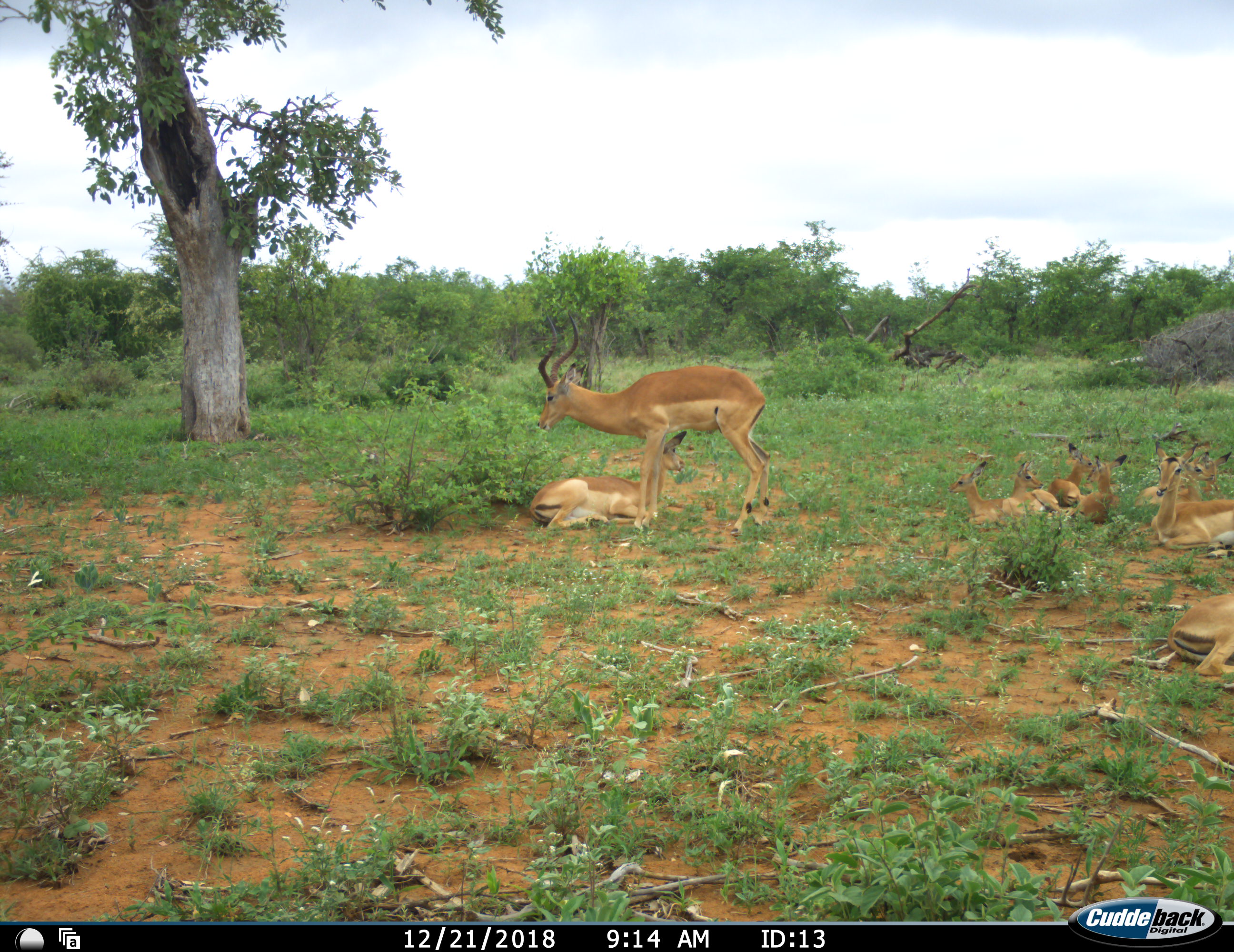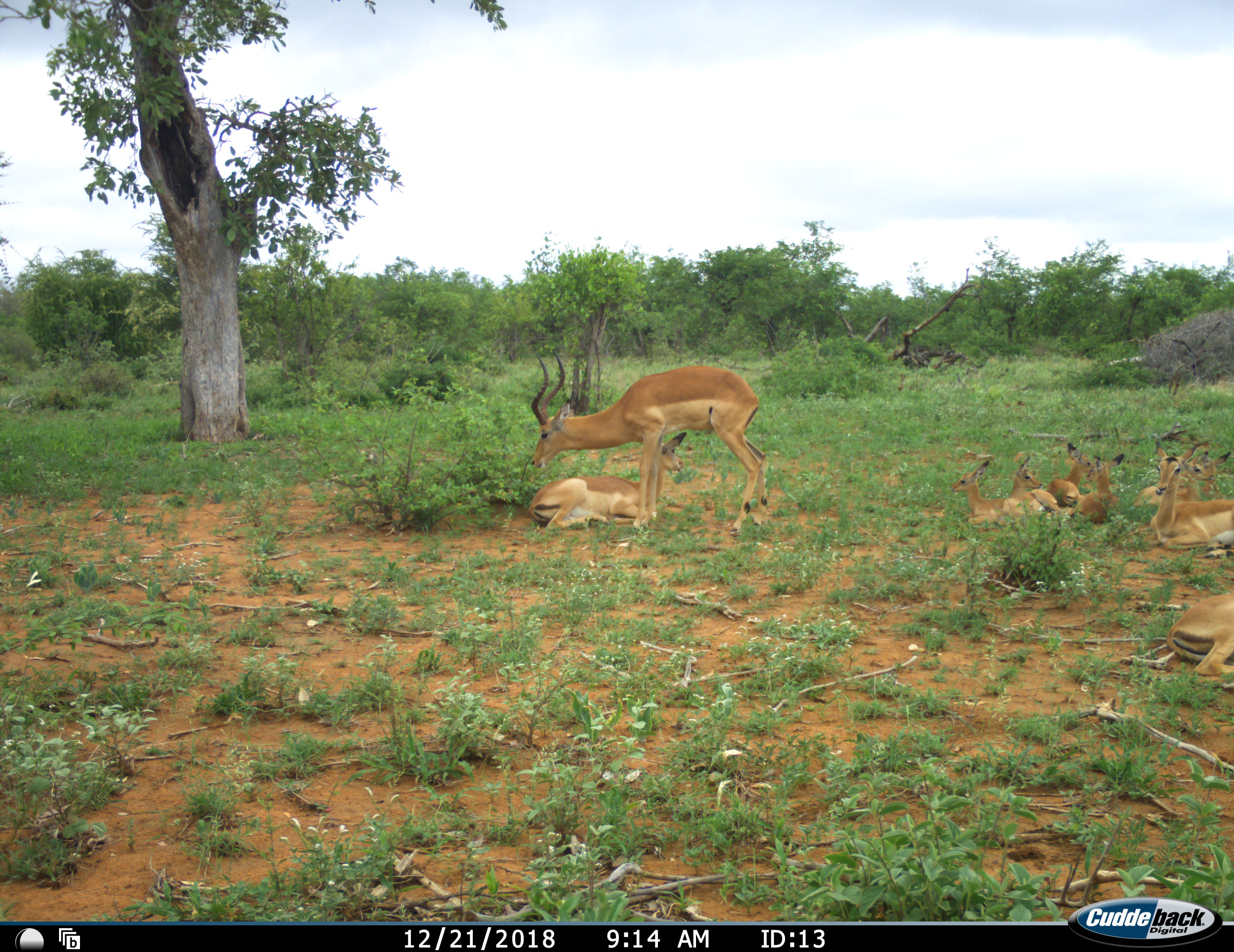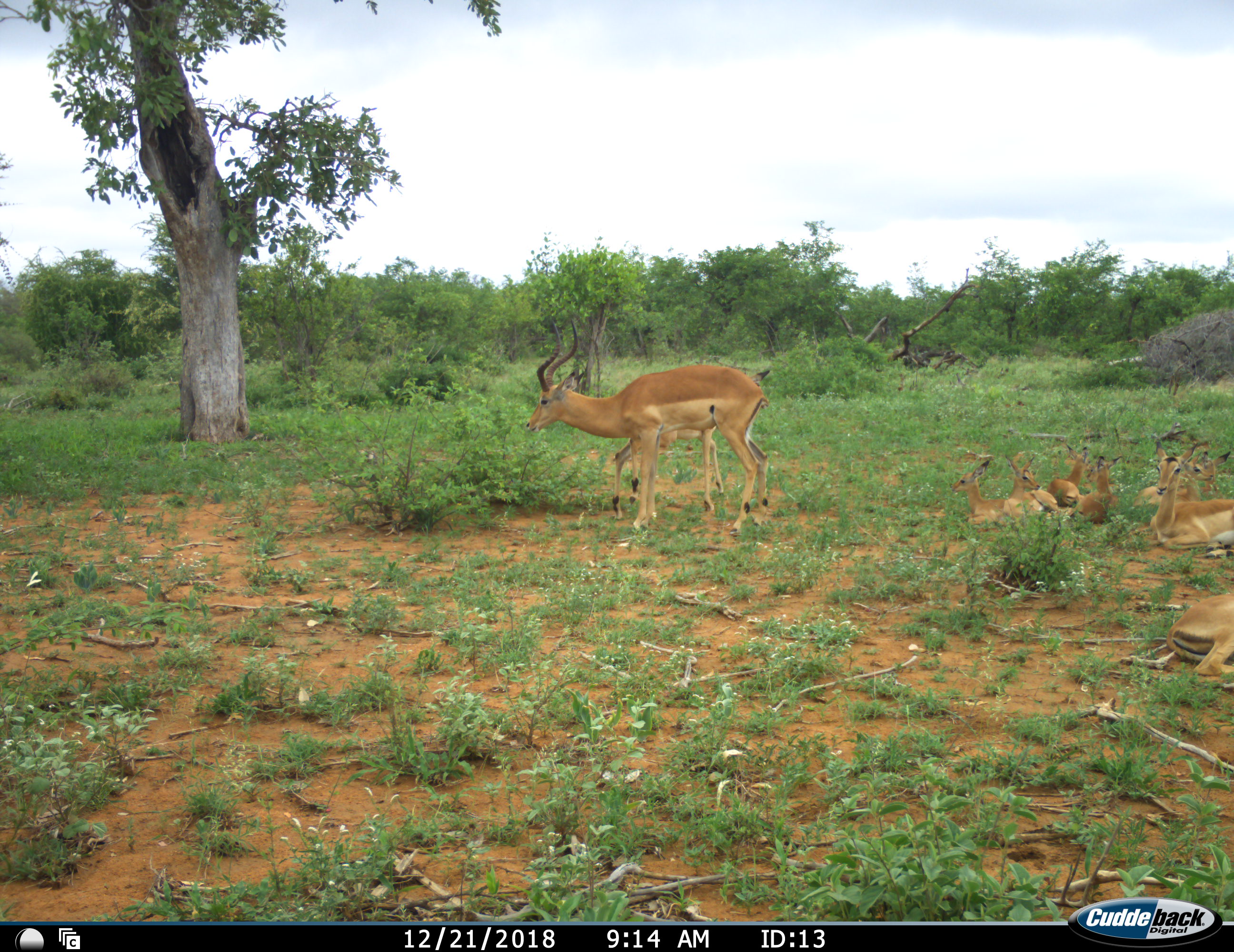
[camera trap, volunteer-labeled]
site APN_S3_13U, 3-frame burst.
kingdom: Animalia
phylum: Chordata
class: Mammalia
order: Artiodactyla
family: Bovidae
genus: Aepyceros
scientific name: Aepyceros melampus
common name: impala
Impala (Aepyceros melampus), count 9. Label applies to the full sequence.